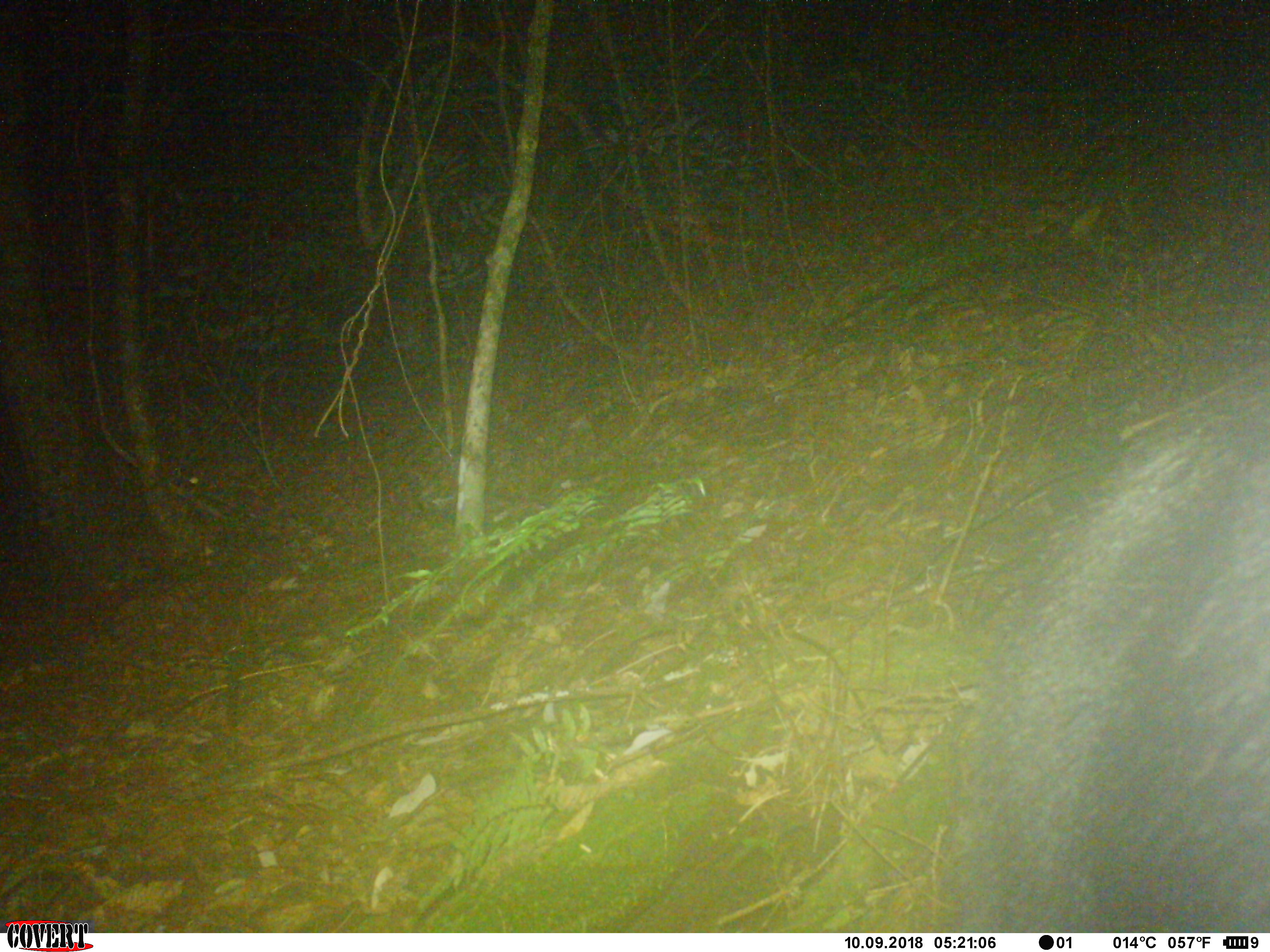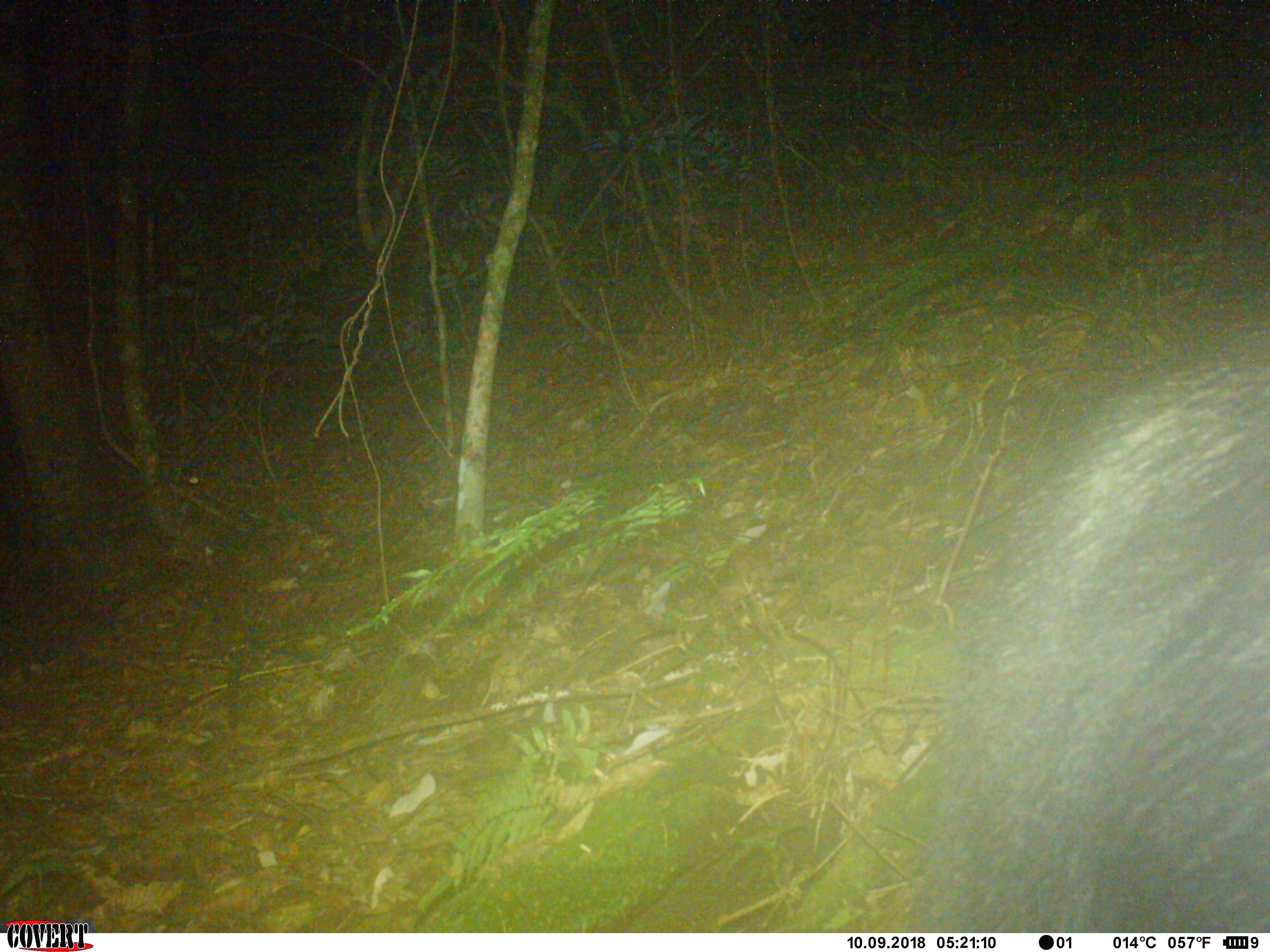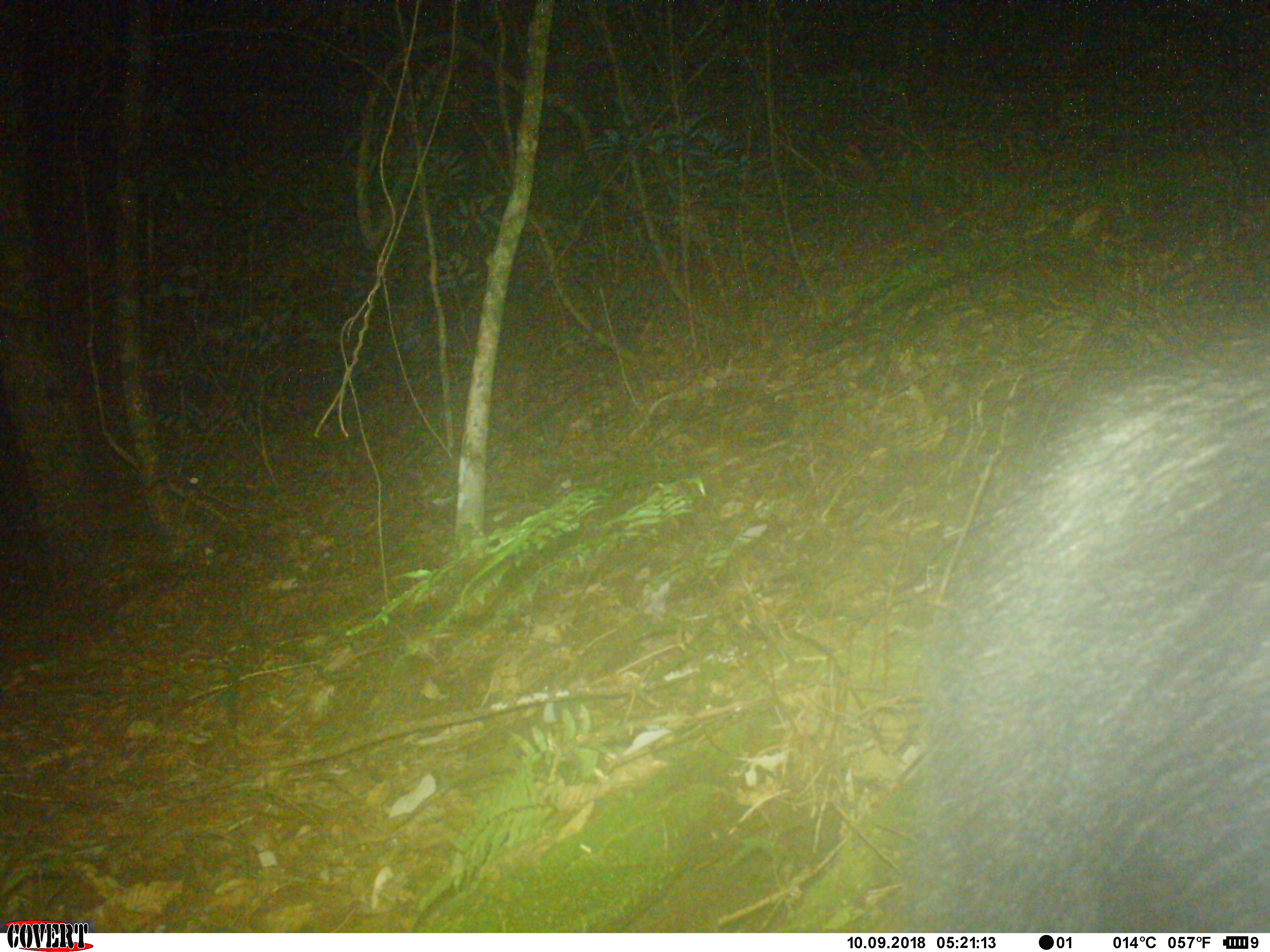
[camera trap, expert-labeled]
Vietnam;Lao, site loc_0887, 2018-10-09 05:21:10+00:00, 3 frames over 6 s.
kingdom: Animalia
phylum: Chordata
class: Mammalia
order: Artiodactyla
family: Bovidae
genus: Capricornis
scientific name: Capricornis sumatraensis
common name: chinese serow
Chinese serow (Capricornis sumatraensis). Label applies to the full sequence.